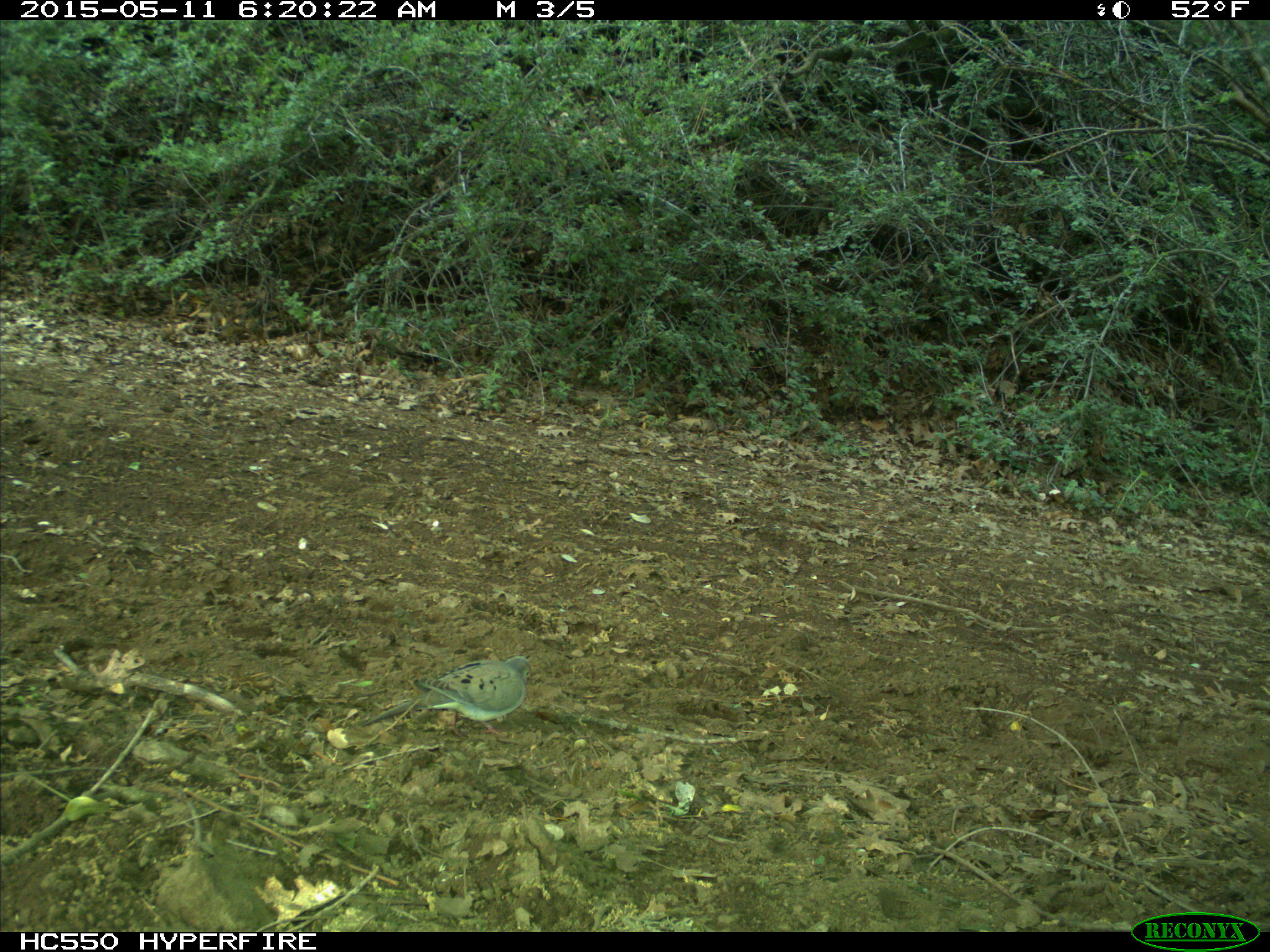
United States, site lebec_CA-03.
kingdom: Animalia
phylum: Chordata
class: Aves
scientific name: Aves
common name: birds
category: unidentified bird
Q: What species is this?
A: Unidentified bird (birds) (Aves).